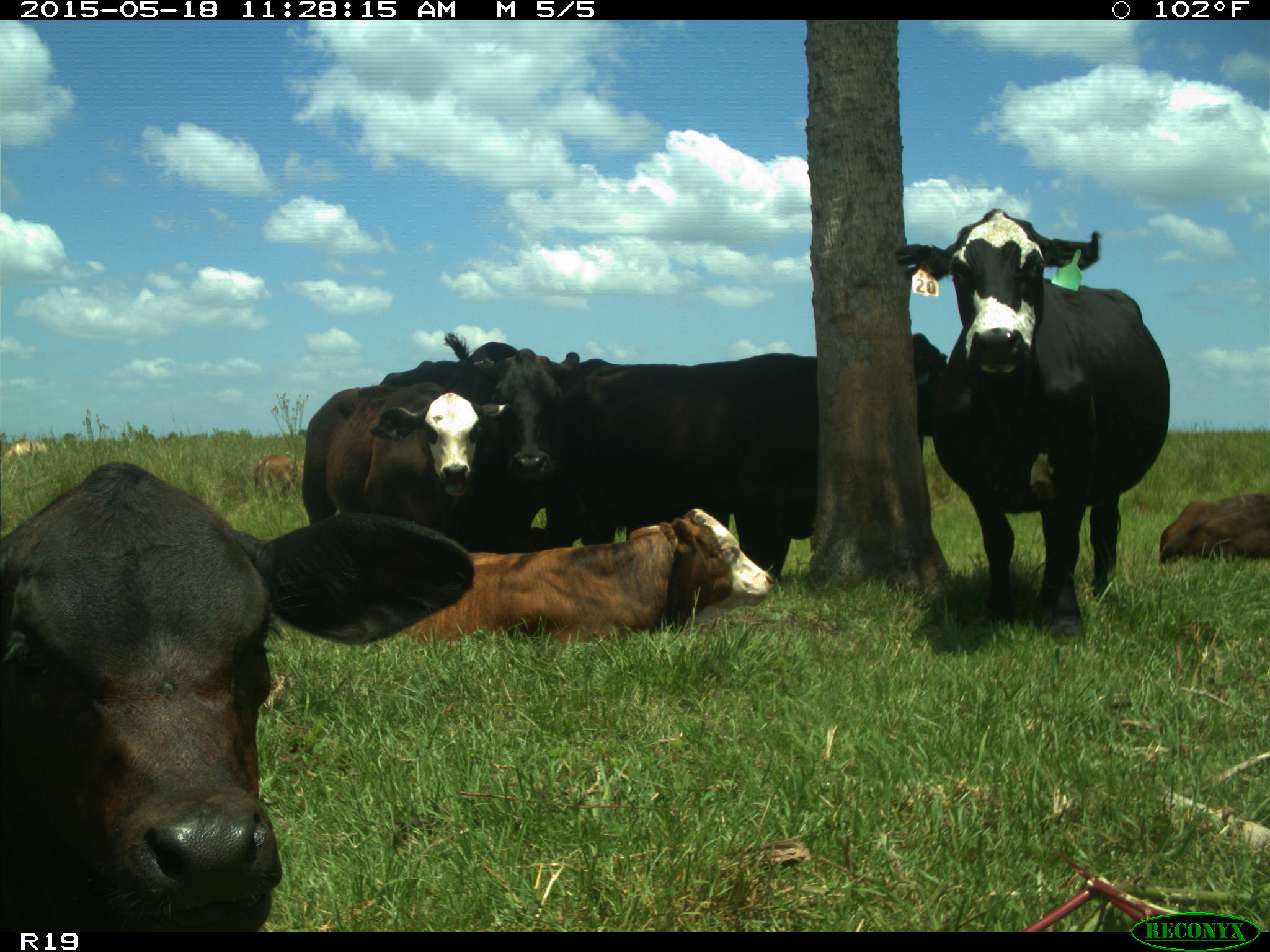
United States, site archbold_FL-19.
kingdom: Animalia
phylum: Chordata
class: Mammalia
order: Artiodactyla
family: Bovidae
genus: Bos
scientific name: Bos taurus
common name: domestic cow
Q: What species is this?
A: Bos taurus (domestic cow).